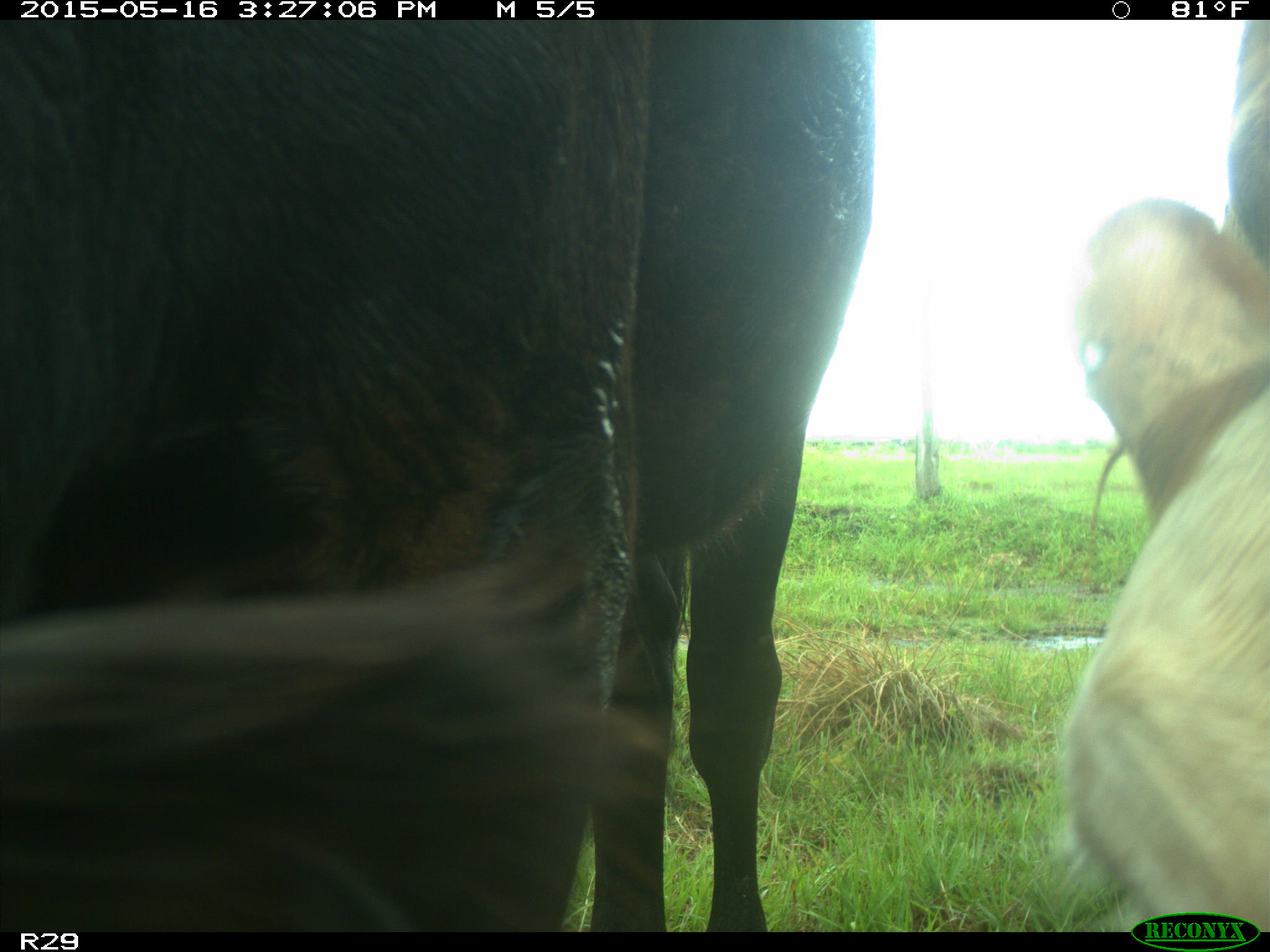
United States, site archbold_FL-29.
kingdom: Animalia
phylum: Chordata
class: Mammalia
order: Artiodactyla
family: Bovidae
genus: Bos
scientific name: Bos taurus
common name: domestic cow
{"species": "Bos taurus (domestic cow)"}